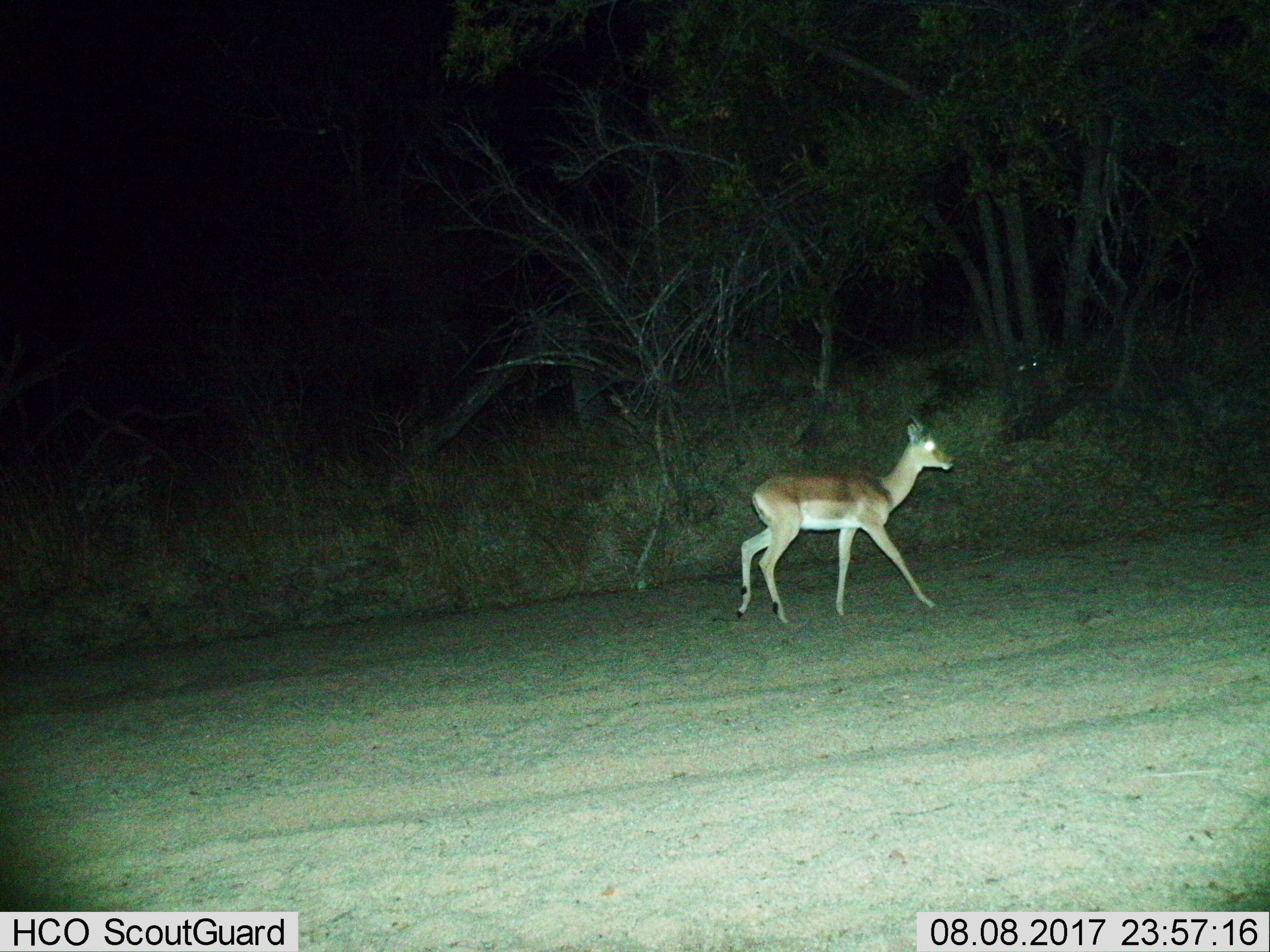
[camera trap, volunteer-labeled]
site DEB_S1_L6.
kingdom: Animalia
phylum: Chordata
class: Mammalia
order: Artiodactyla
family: Bovidae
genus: Aepyceros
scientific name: Aepyceros melampus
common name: impala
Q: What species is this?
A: Impala (Aepyceros melampus).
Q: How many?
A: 1.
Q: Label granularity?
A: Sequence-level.